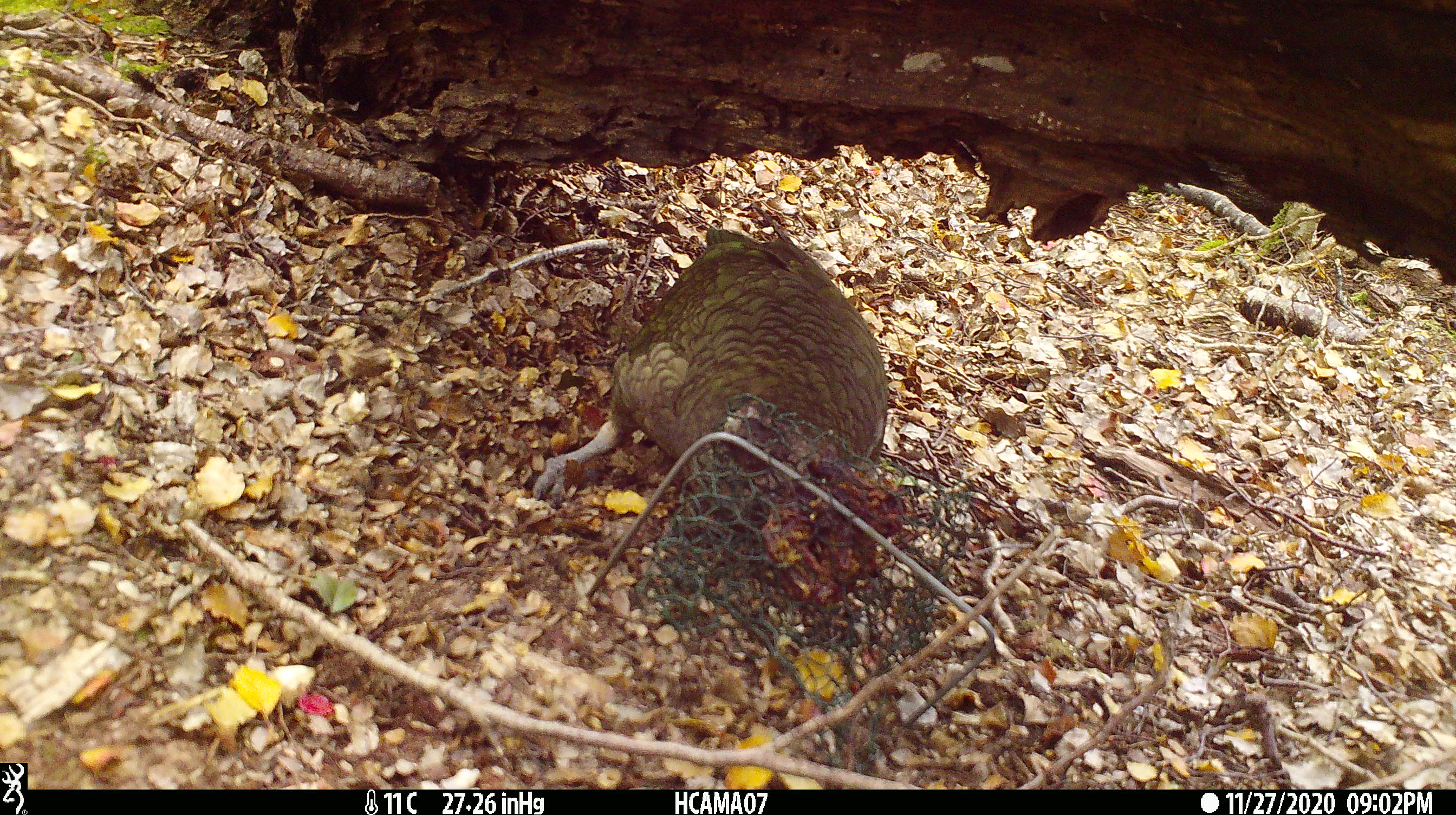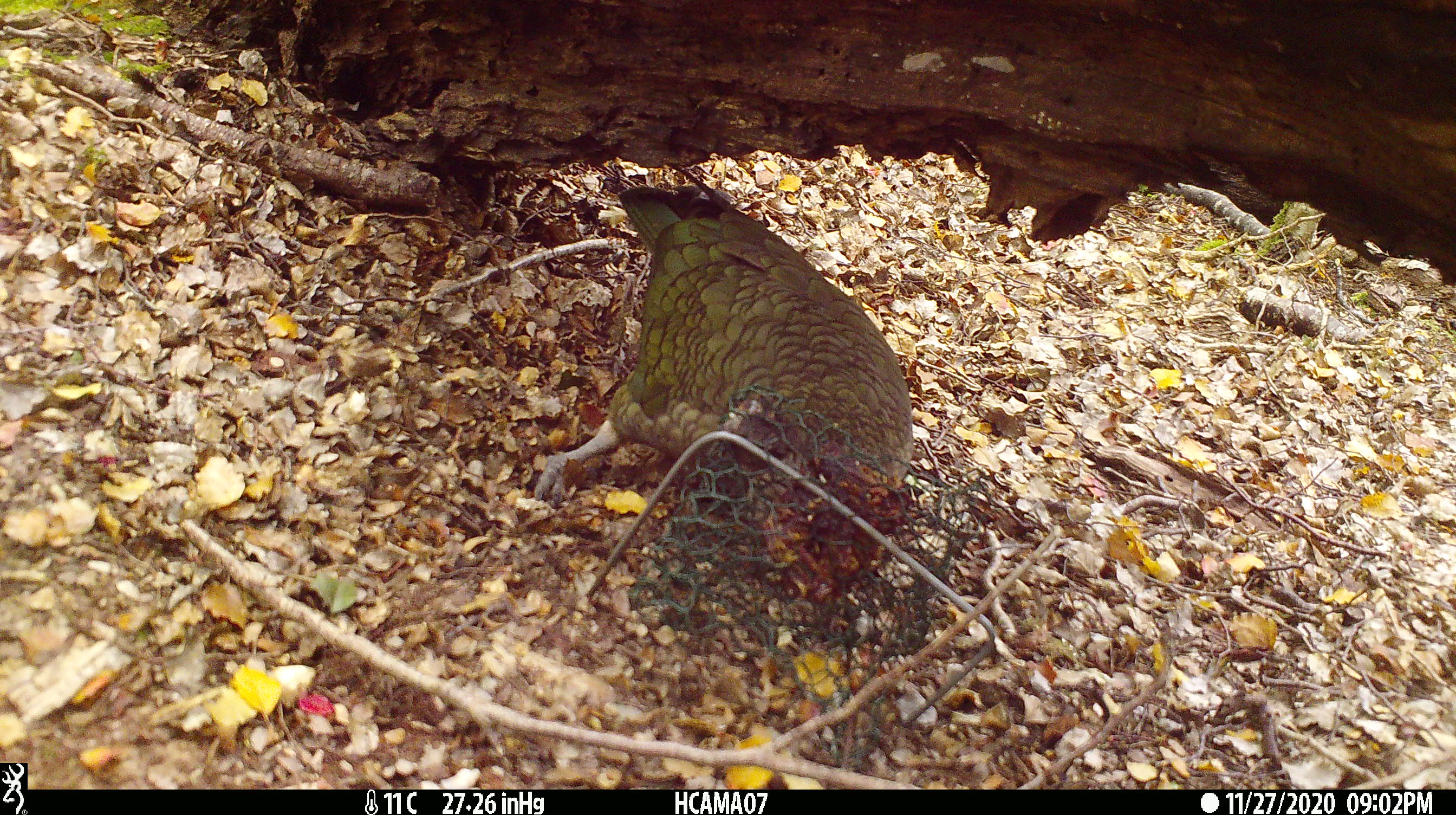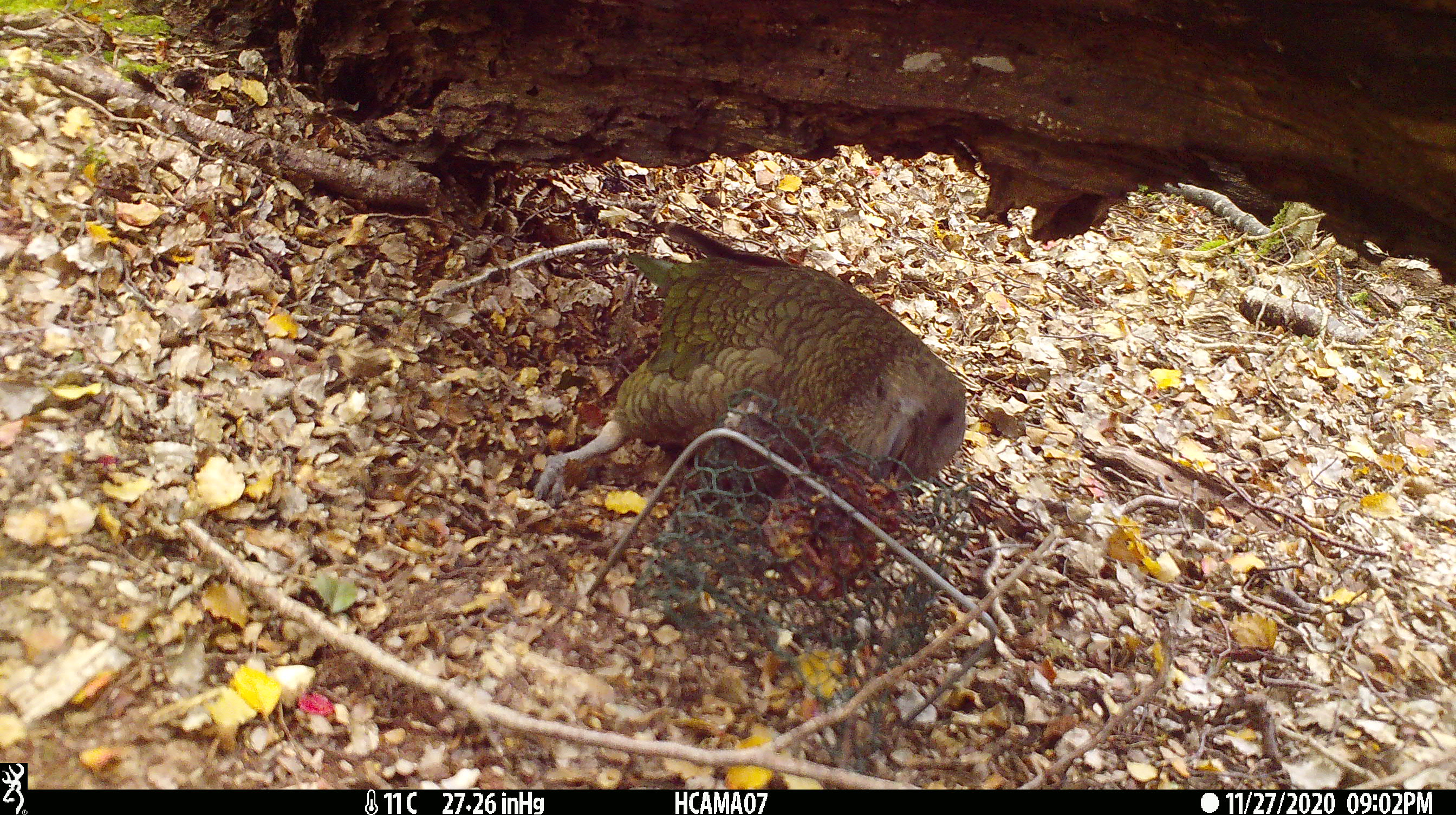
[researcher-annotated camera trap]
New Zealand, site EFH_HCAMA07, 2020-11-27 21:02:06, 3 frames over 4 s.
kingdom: Animalia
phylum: Chordata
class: Aves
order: Psittaciformes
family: Strigopidae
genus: Nestor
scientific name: Nestor notabilis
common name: kea